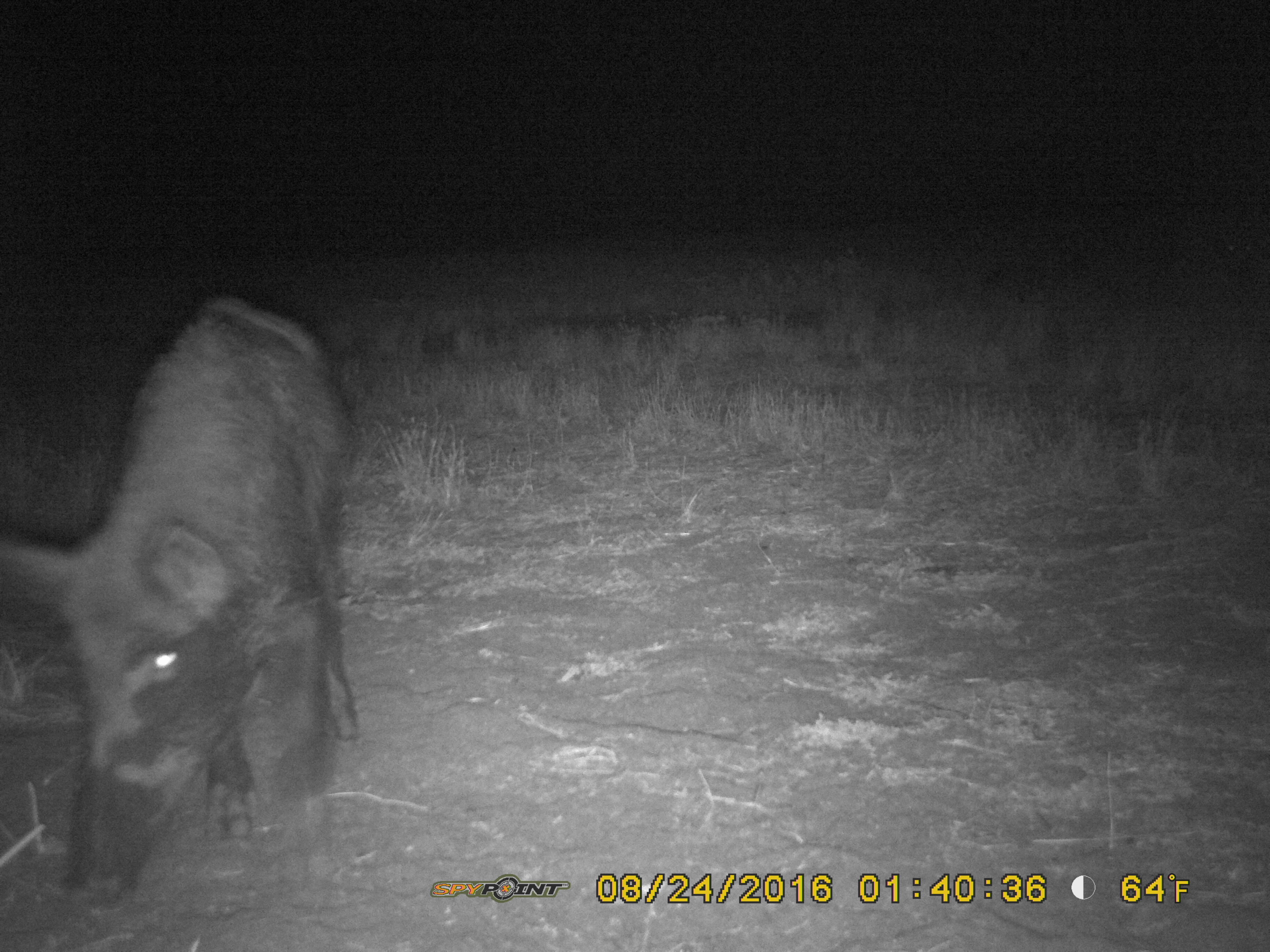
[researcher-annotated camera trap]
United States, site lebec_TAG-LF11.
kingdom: Animalia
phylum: Chordata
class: Mammalia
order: Artiodactyla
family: Suidae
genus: Sus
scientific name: Sus scrofa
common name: wild boar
Sus scrofa (wild boar).